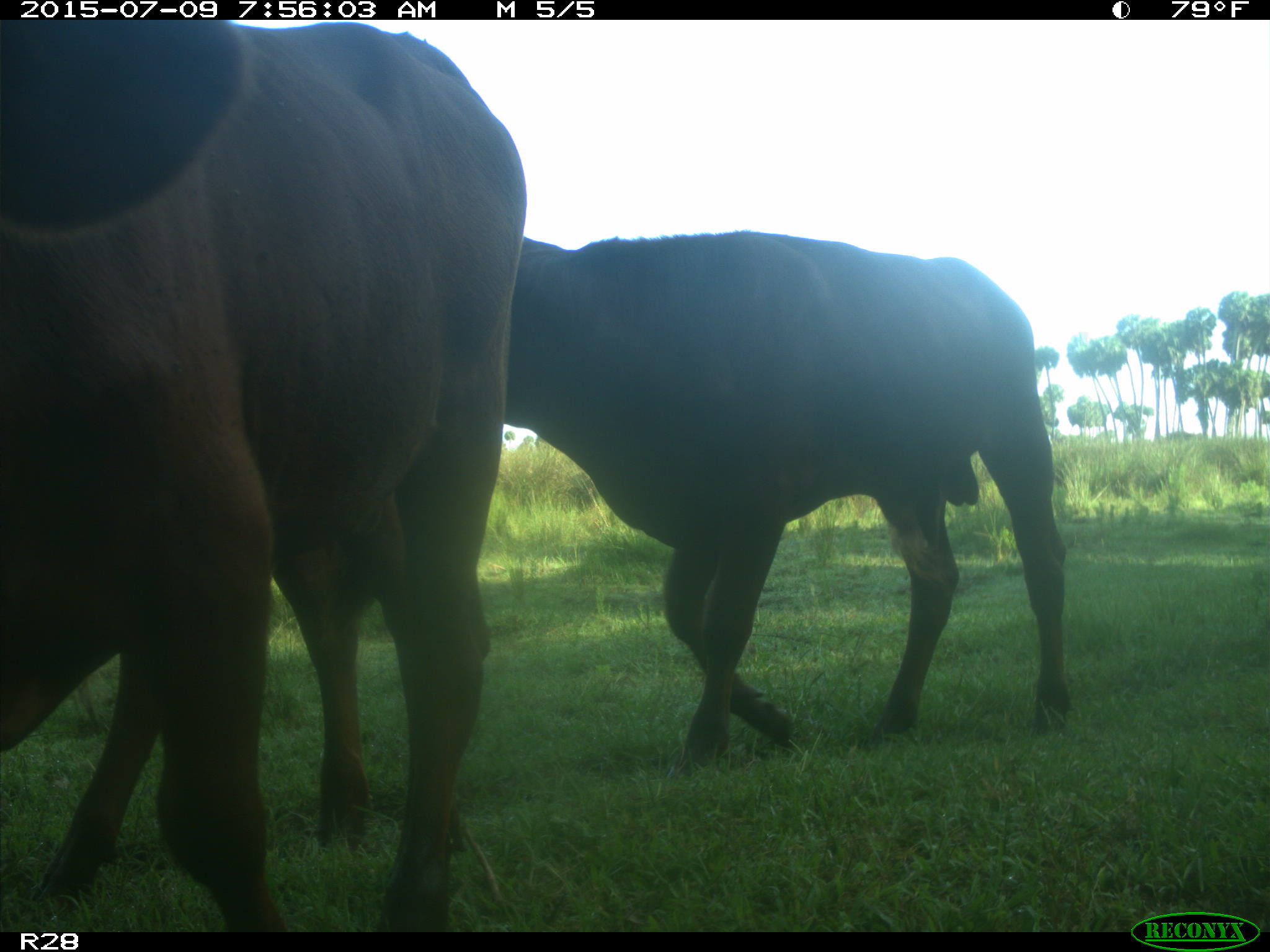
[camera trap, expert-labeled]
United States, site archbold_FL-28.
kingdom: Animalia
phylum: Chordata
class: Mammalia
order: Artiodactyla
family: Bovidae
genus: Bos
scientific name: Bos taurus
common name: domestic cow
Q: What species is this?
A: Bos taurus (domestic cow).